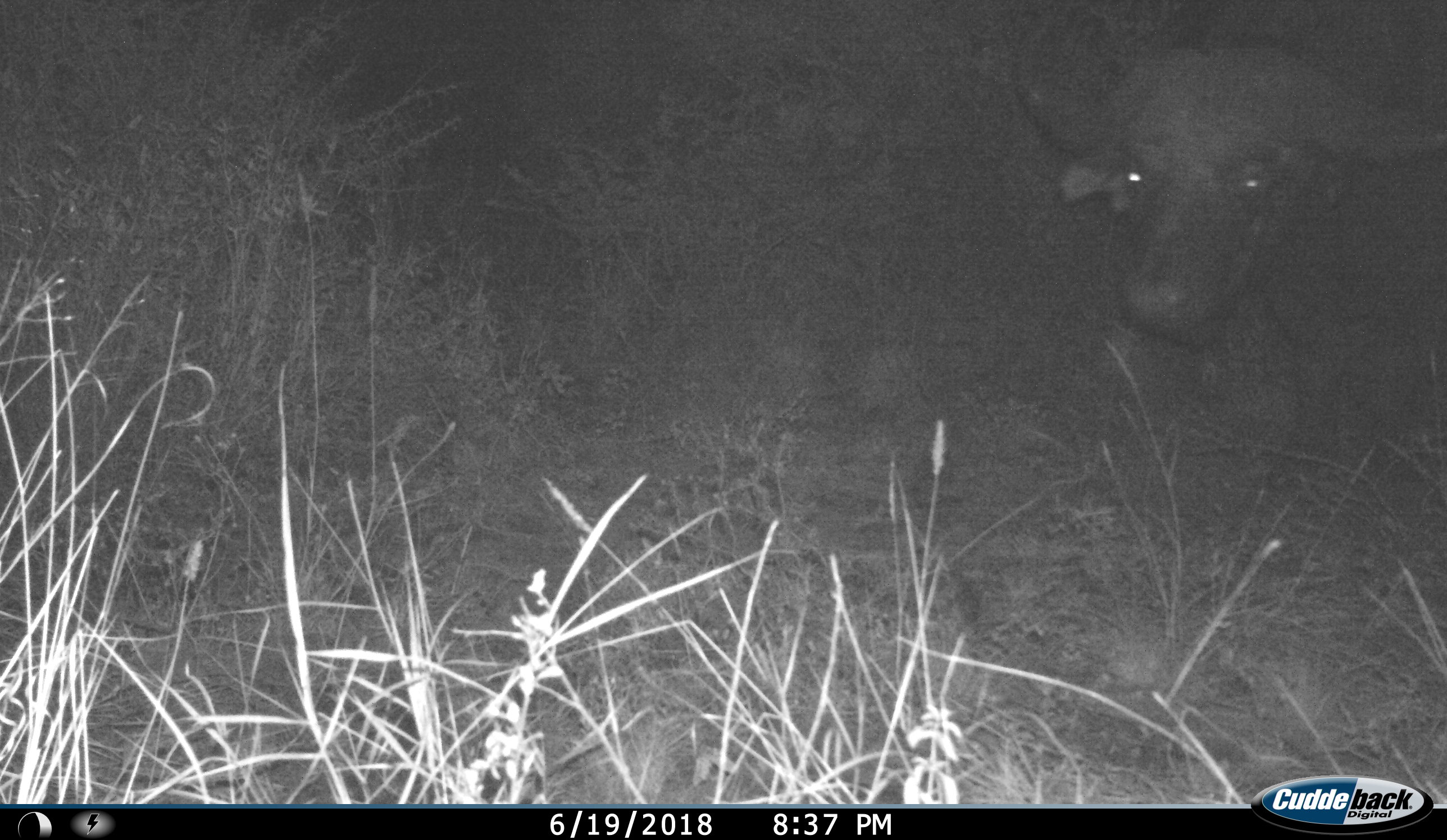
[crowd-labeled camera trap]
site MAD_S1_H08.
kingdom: Animalia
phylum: Chordata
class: Mammalia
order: Artiodactyla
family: Bovidae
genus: Syncerus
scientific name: Syncerus caffer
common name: african buffalo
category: buffalo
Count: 1.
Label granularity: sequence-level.